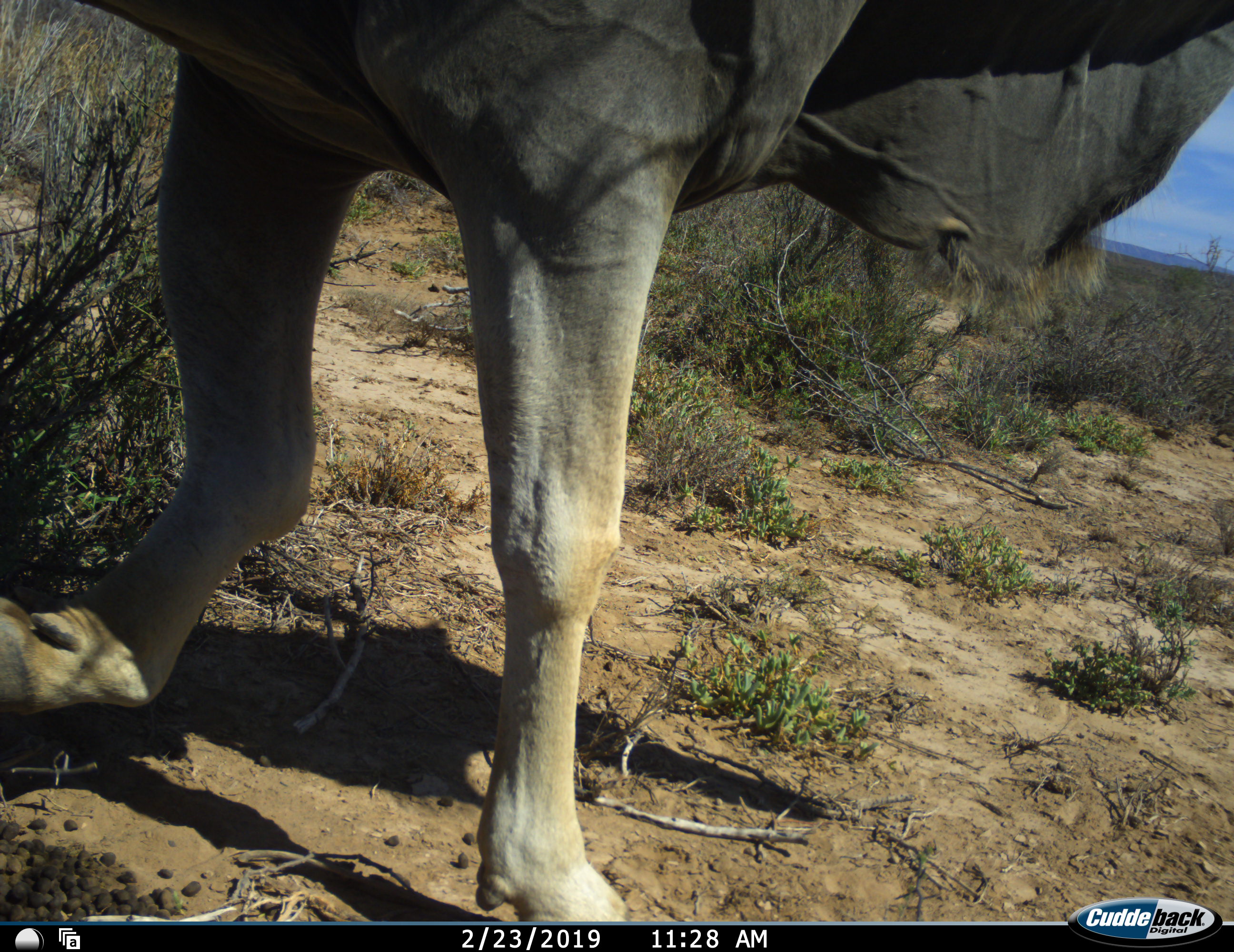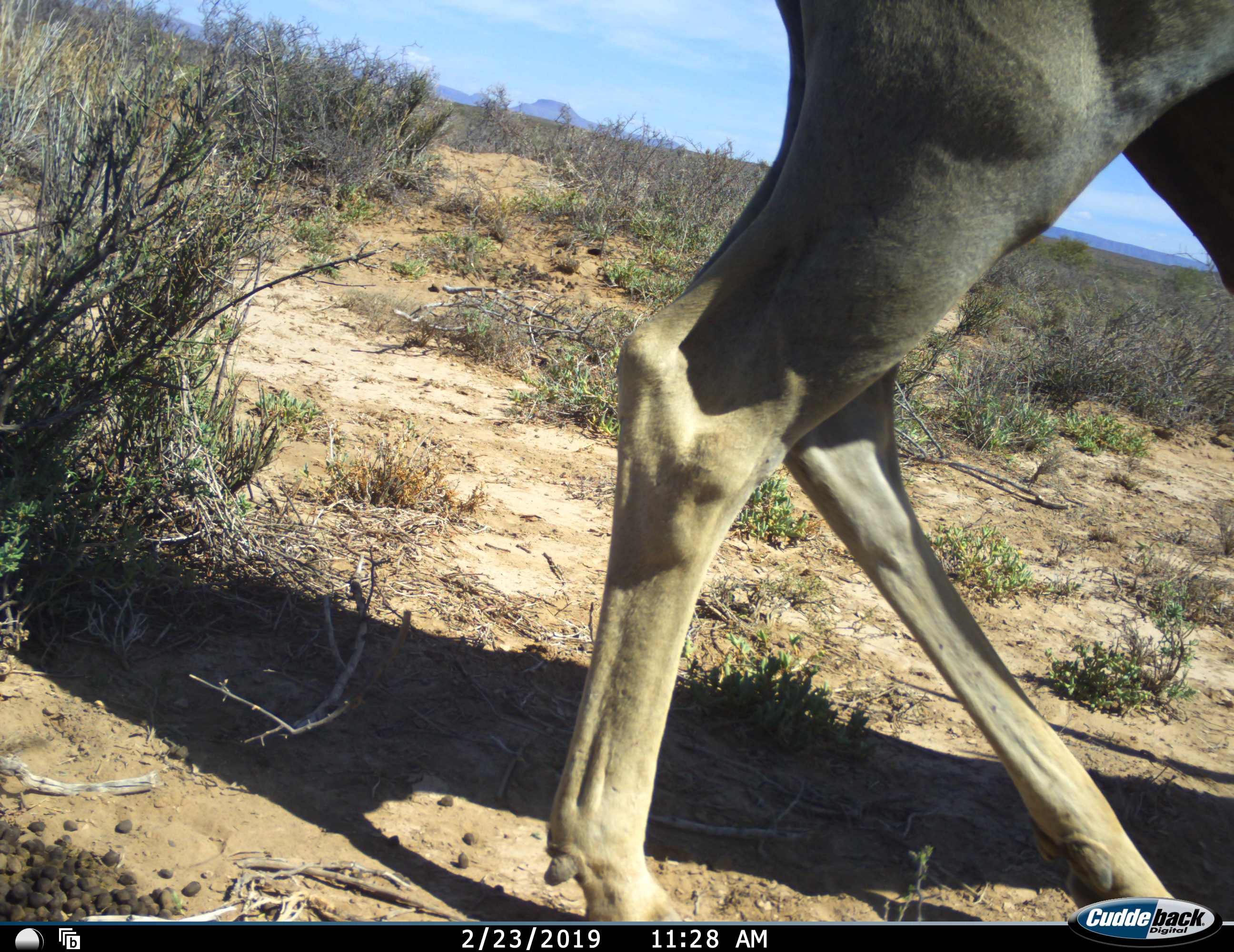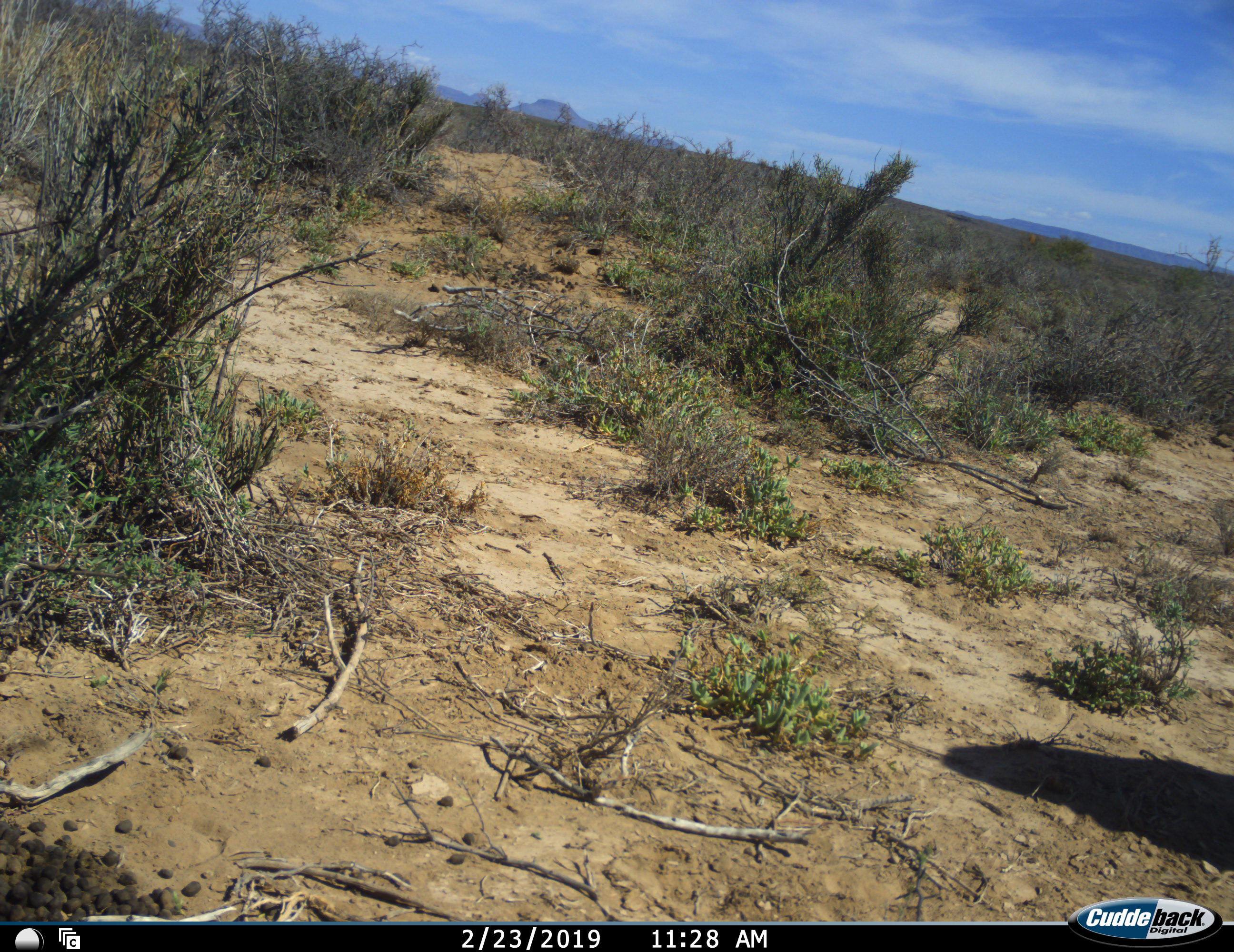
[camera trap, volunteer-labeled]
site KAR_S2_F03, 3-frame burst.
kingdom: Animalia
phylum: Chordata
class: Mammalia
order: Artiodactyla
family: Bovidae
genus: Tragelaphus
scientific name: Tragelaphus oryx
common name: eland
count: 1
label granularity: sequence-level